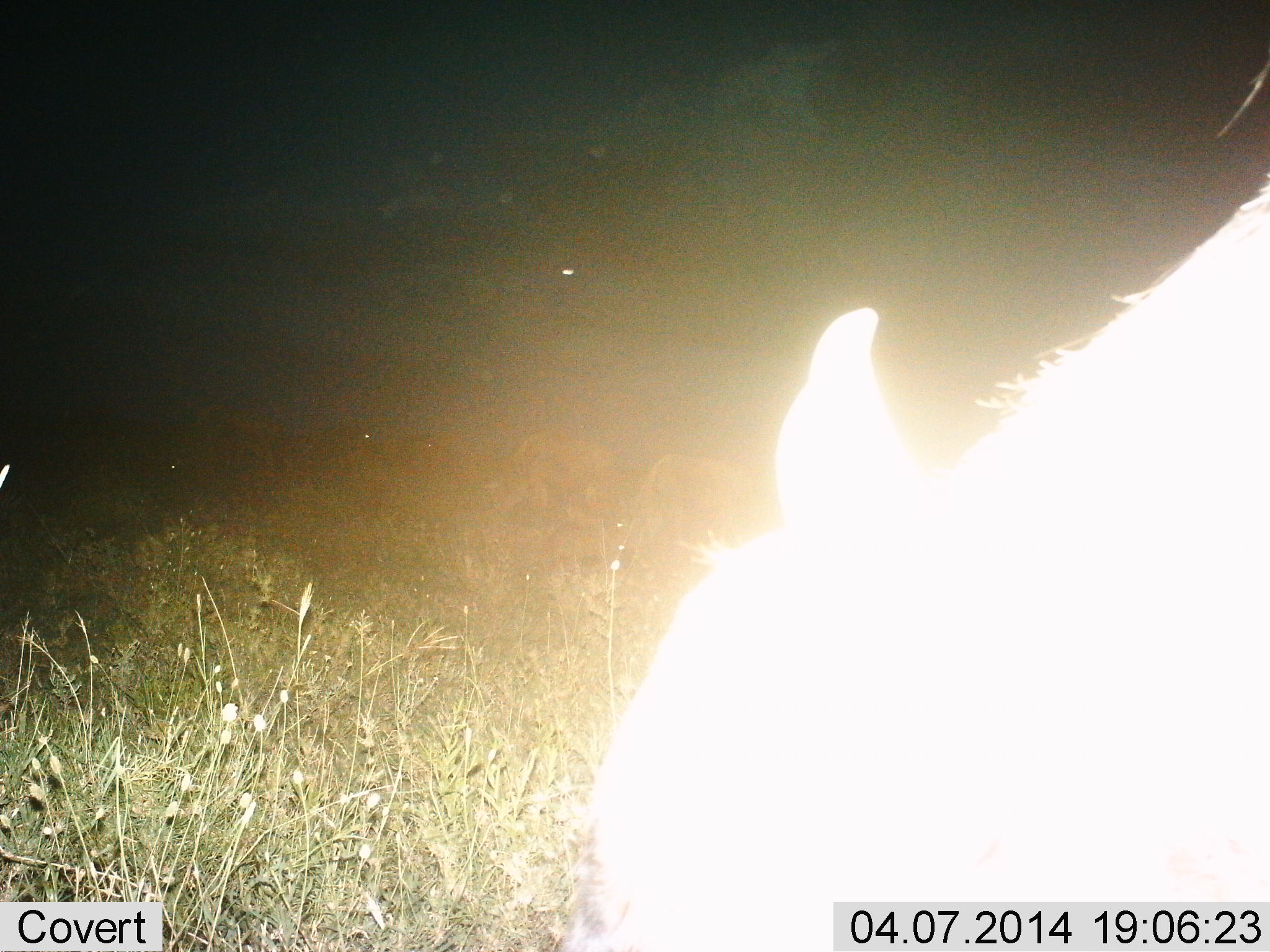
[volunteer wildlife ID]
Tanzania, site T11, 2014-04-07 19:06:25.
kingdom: Animalia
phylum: Chordata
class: Mammalia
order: Artiodactyla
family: Bovidae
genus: Connochaetes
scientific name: Connochaetes taurinus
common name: blue wildebeest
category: wildebeest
Wildebeest (blue wildebeest) (Connochaetes taurinus), count 1. Behavior (volunteer vote fractions): standing 50%, resting 0%, moving 0%, interacting 0%. Young present (vote fraction): 0%. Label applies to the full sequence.